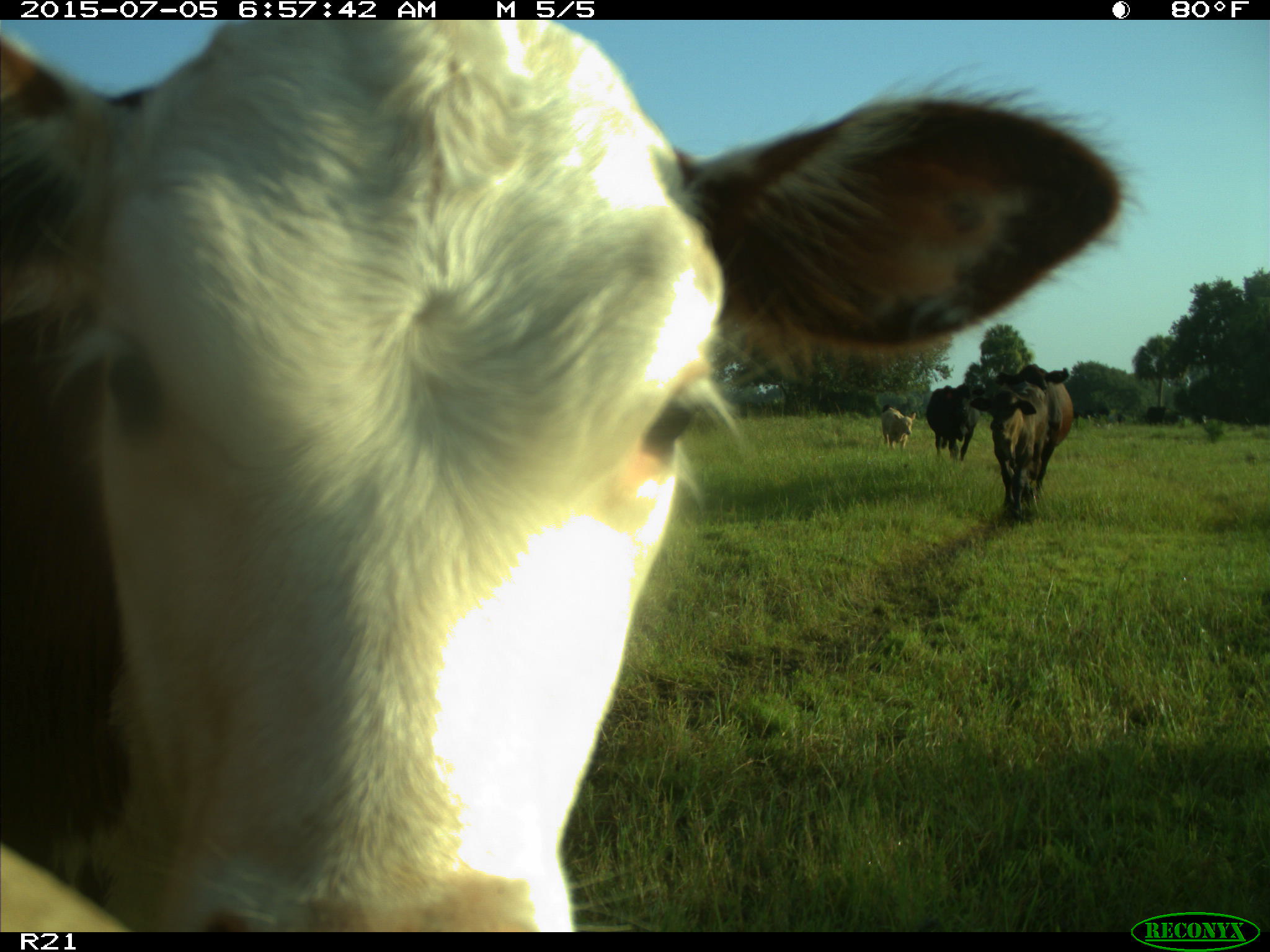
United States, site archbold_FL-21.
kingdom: Animalia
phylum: Chordata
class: Mammalia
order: Artiodactyla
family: Bovidae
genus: Bos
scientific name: Bos taurus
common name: domestic cow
Bos taurus (domestic cow).